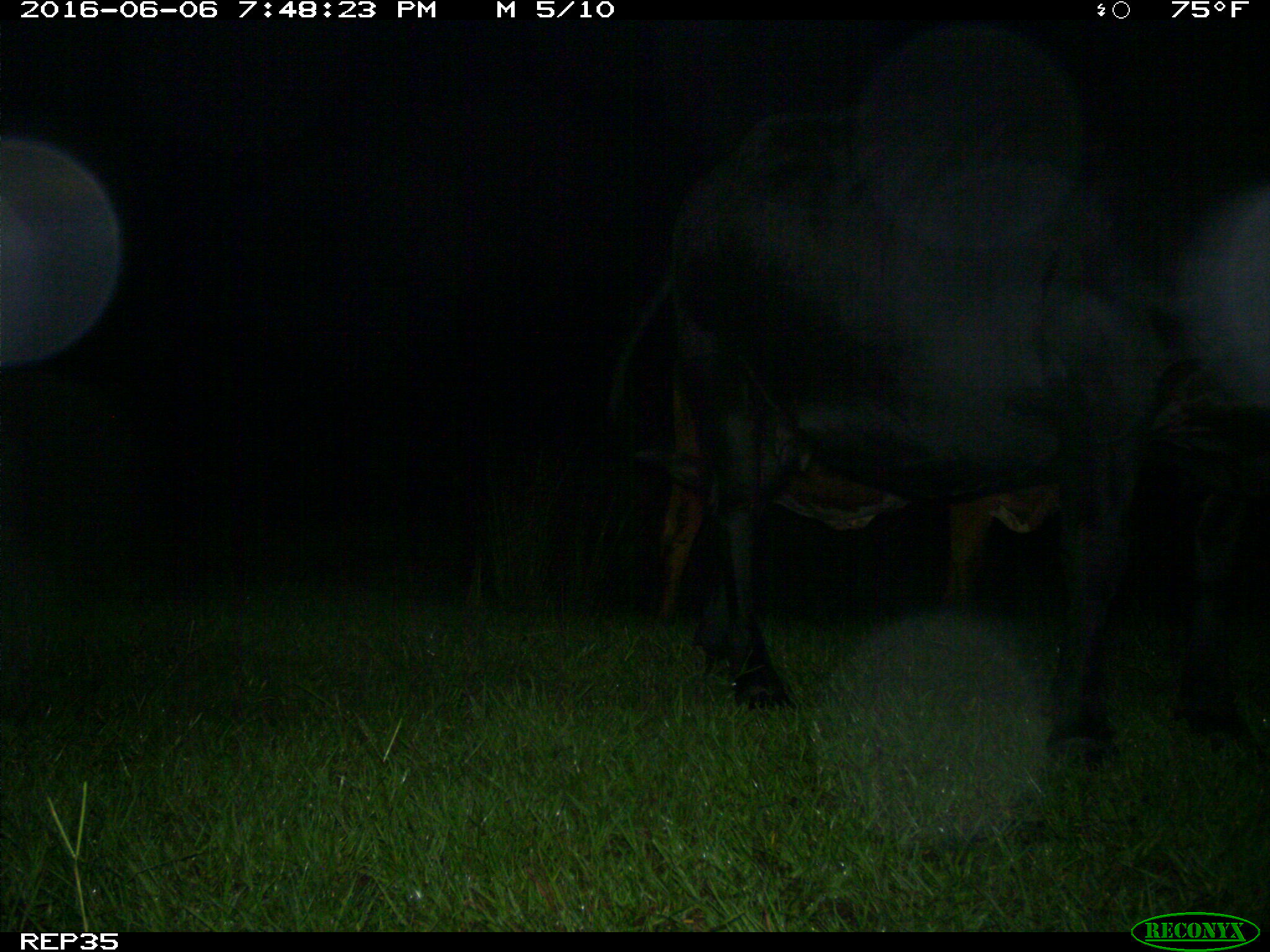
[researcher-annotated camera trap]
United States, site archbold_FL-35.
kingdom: Animalia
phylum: Chordata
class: Mammalia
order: Artiodactyla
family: Bovidae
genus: Bos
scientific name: Bos taurus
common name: domestic cow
Bos taurus (domestic cow).